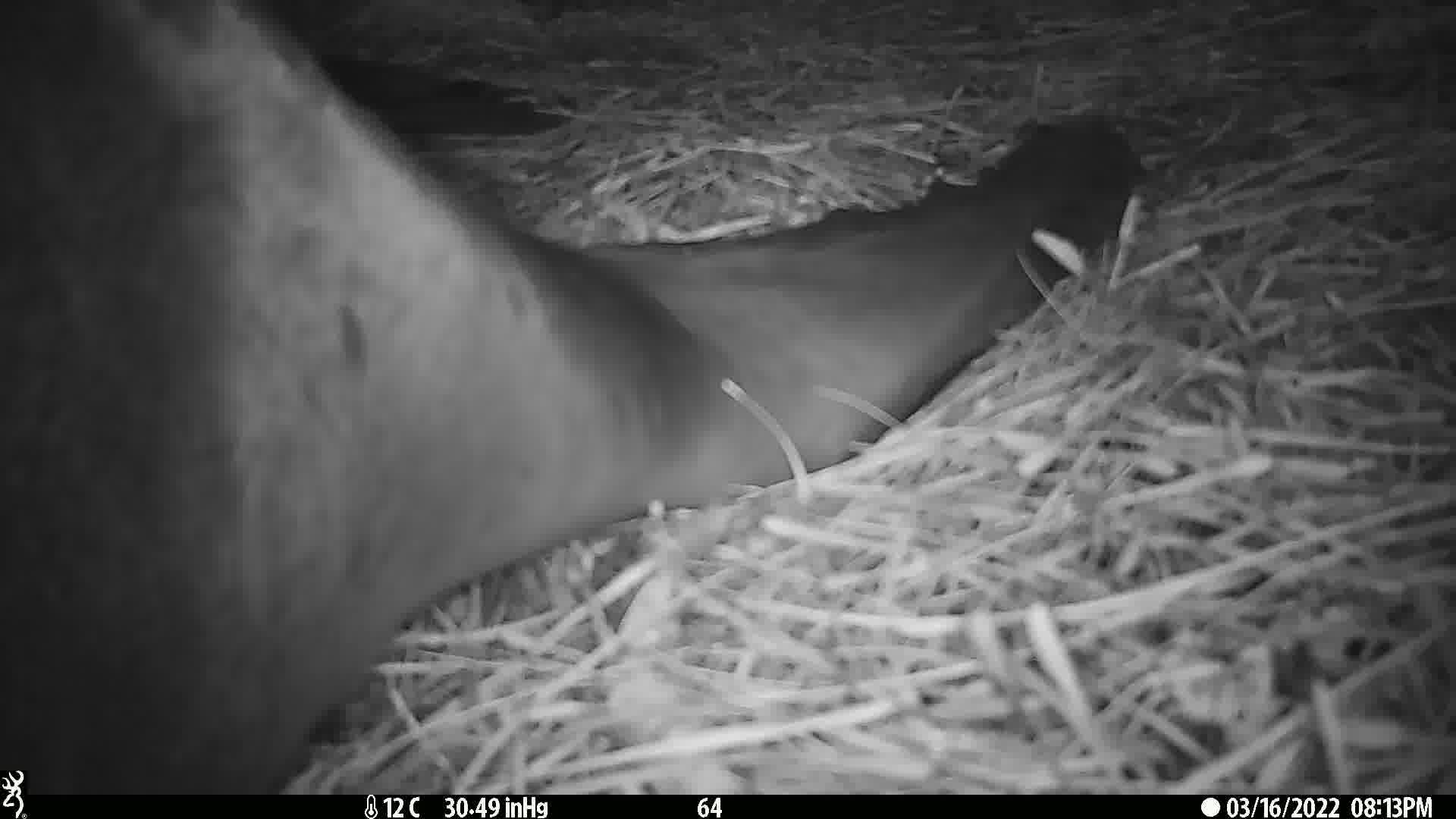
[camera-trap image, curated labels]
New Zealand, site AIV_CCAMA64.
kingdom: Animalia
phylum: Chordata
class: Mammalia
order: Carnivora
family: Otariidae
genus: Phocarctos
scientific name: Phocarctos hookeri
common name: new zealand sea lion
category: sealion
Sealion (new zealand sea lion) (Phocarctos hookeri).